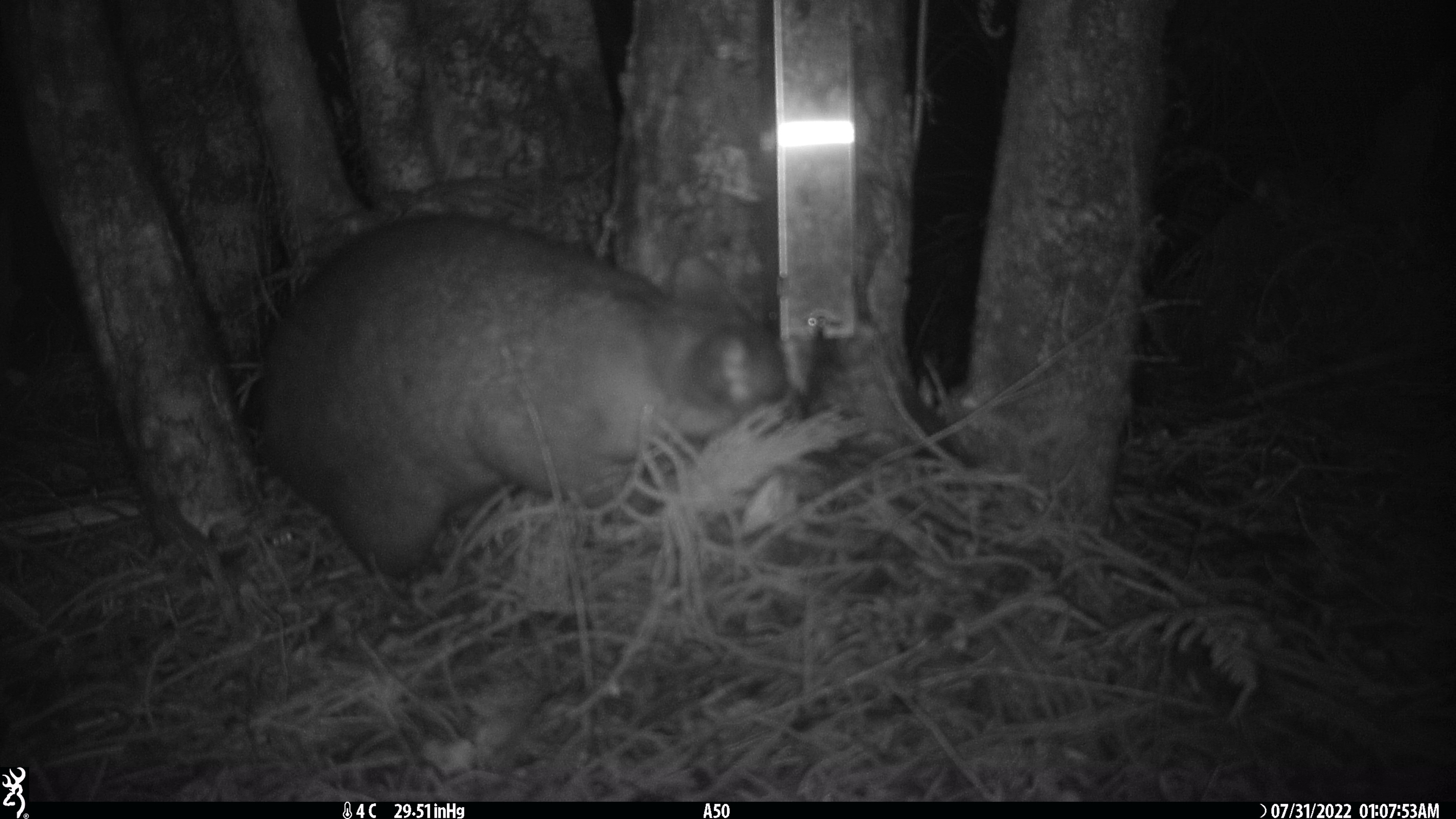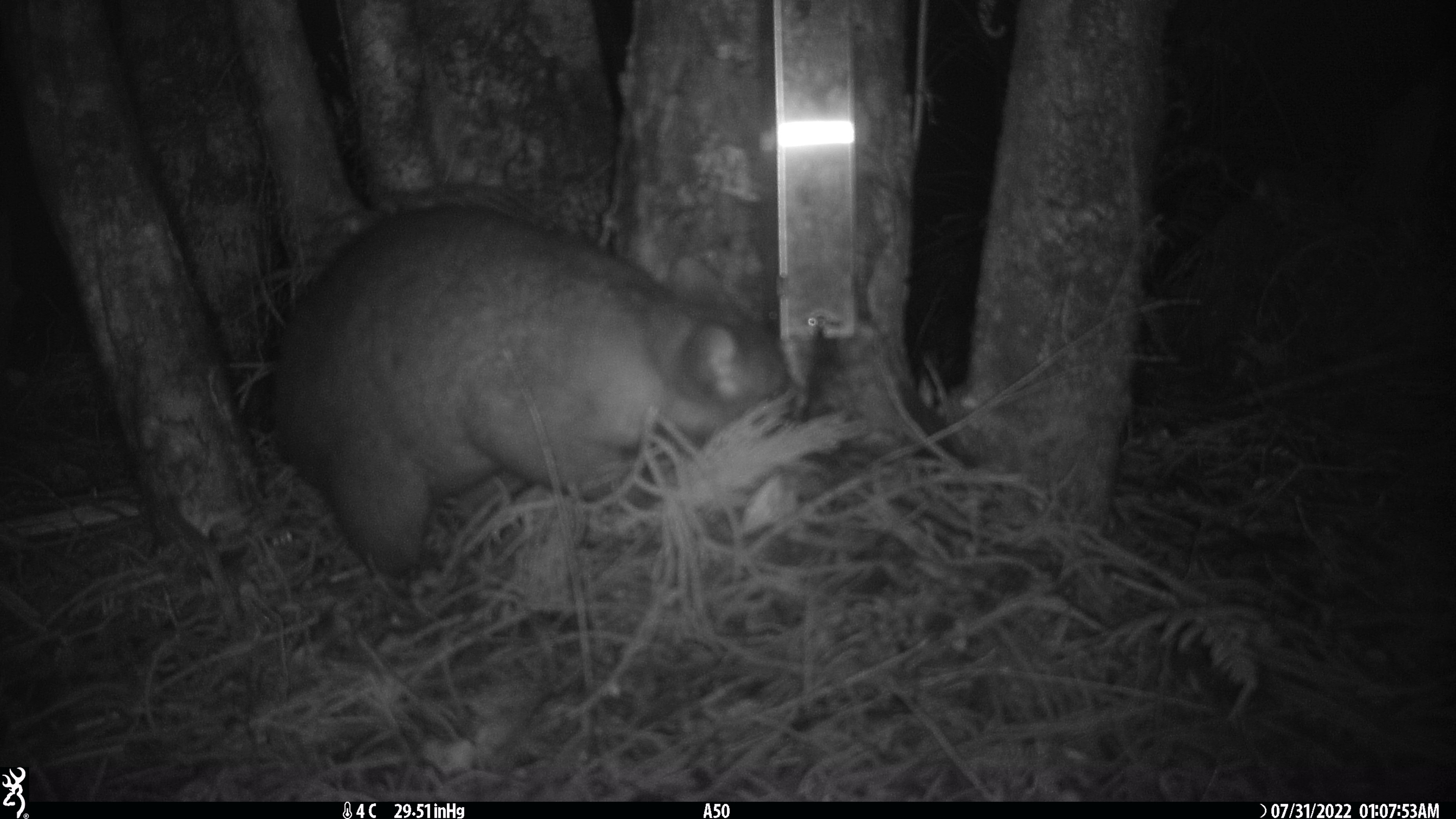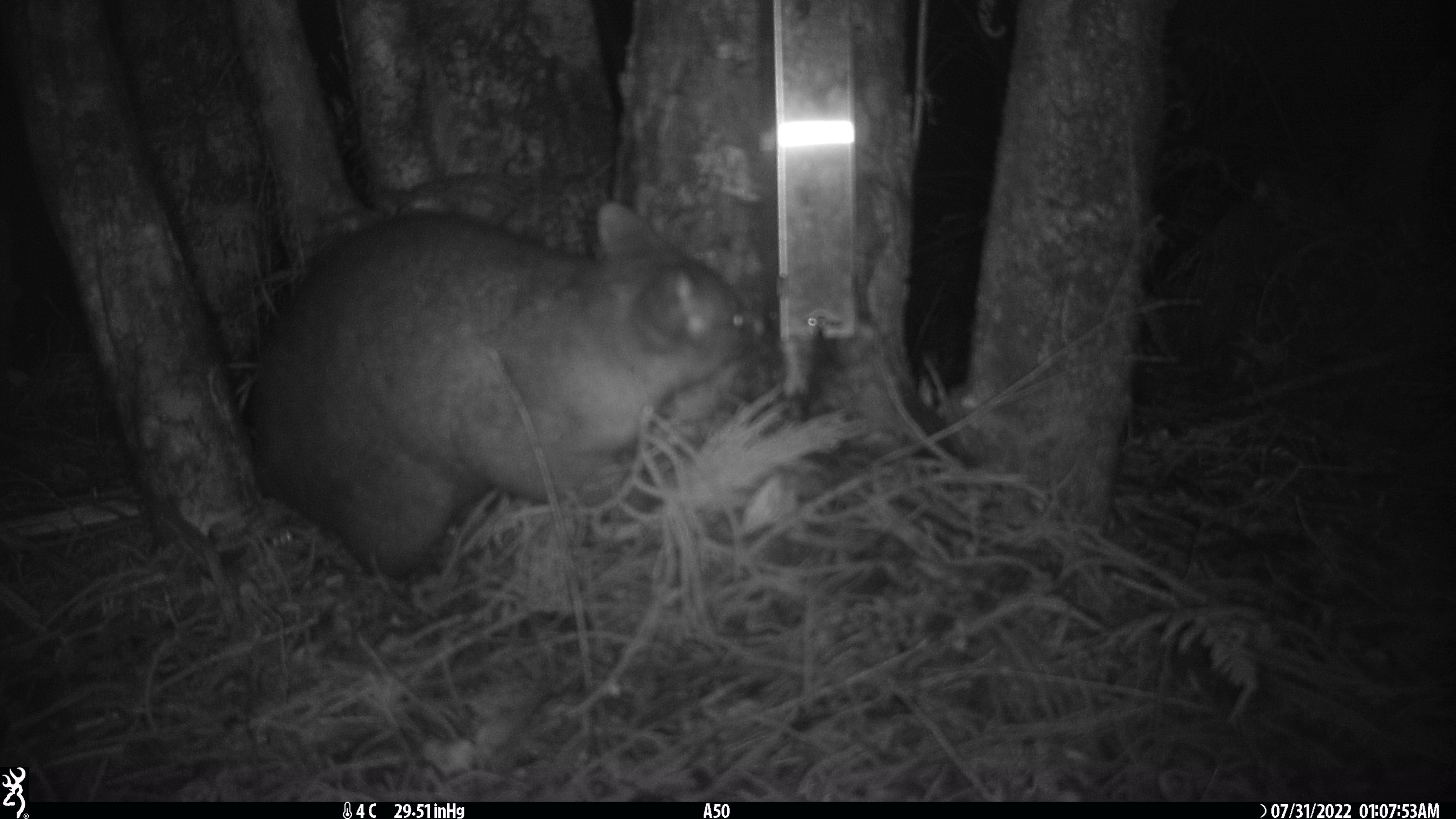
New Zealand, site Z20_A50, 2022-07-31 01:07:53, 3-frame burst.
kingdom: Animalia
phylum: Chordata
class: Mammalia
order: Diprotodontia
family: Phalangeridae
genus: Trichosurus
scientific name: Trichosurus vulpecula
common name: common brushtail possum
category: possum